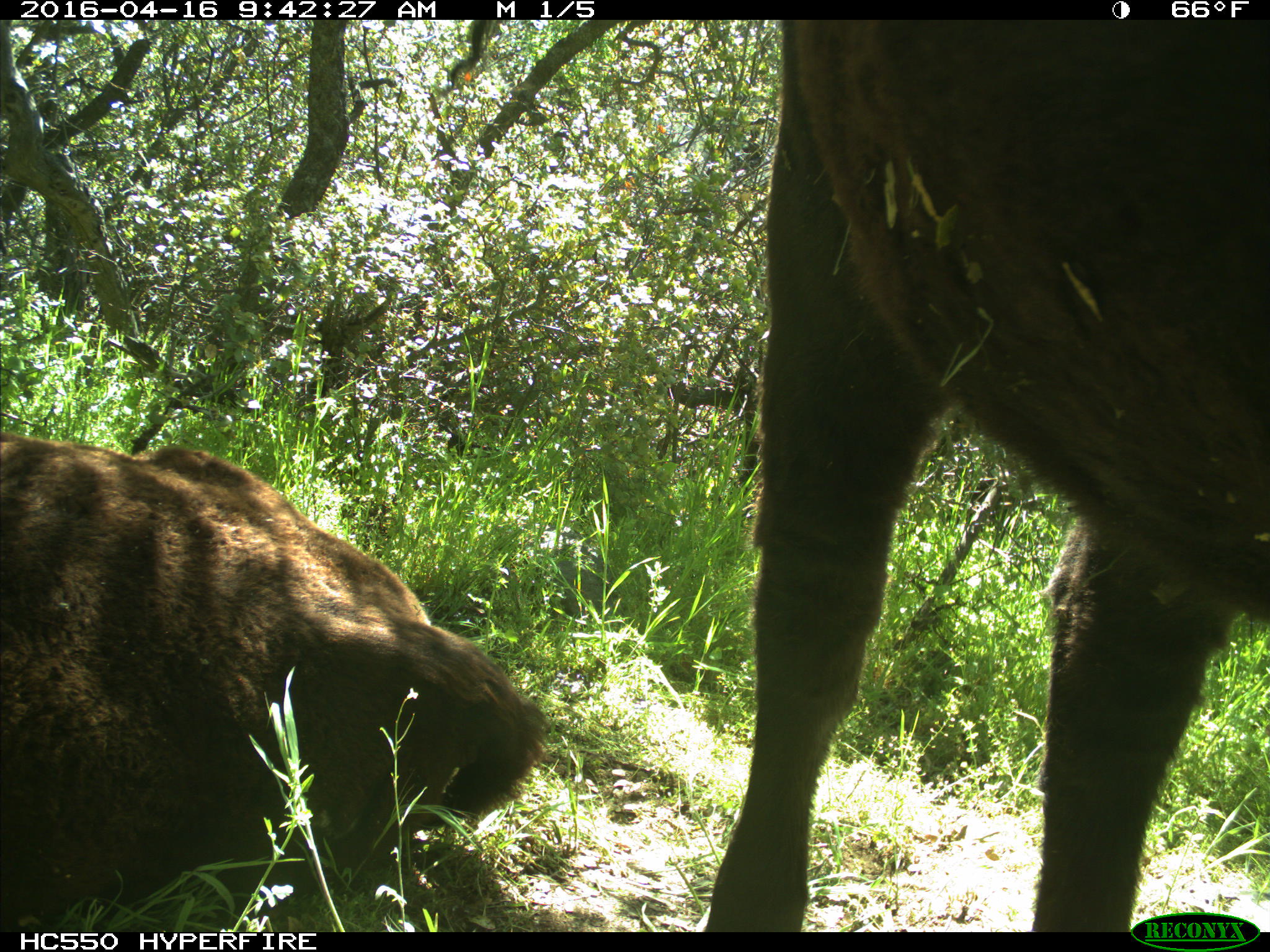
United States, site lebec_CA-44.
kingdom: Animalia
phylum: Chordata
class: Mammalia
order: Artiodactyla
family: Bovidae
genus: Bos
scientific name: Bos taurus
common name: domestic cow